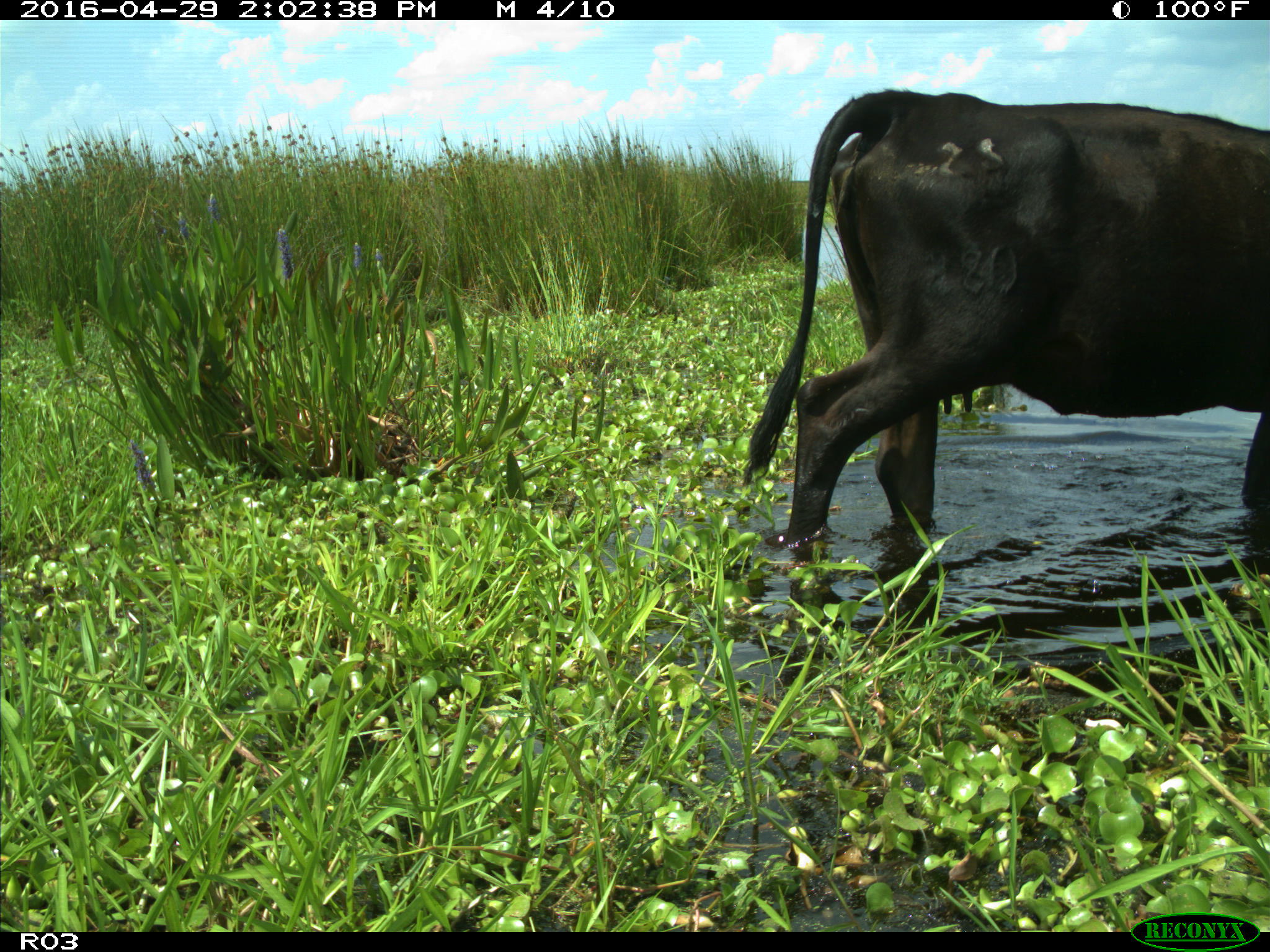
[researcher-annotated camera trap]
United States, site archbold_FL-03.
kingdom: Animalia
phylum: Chordata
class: Mammalia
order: Artiodactyla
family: Bovidae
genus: Bos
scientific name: Bos taurus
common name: domestic cow